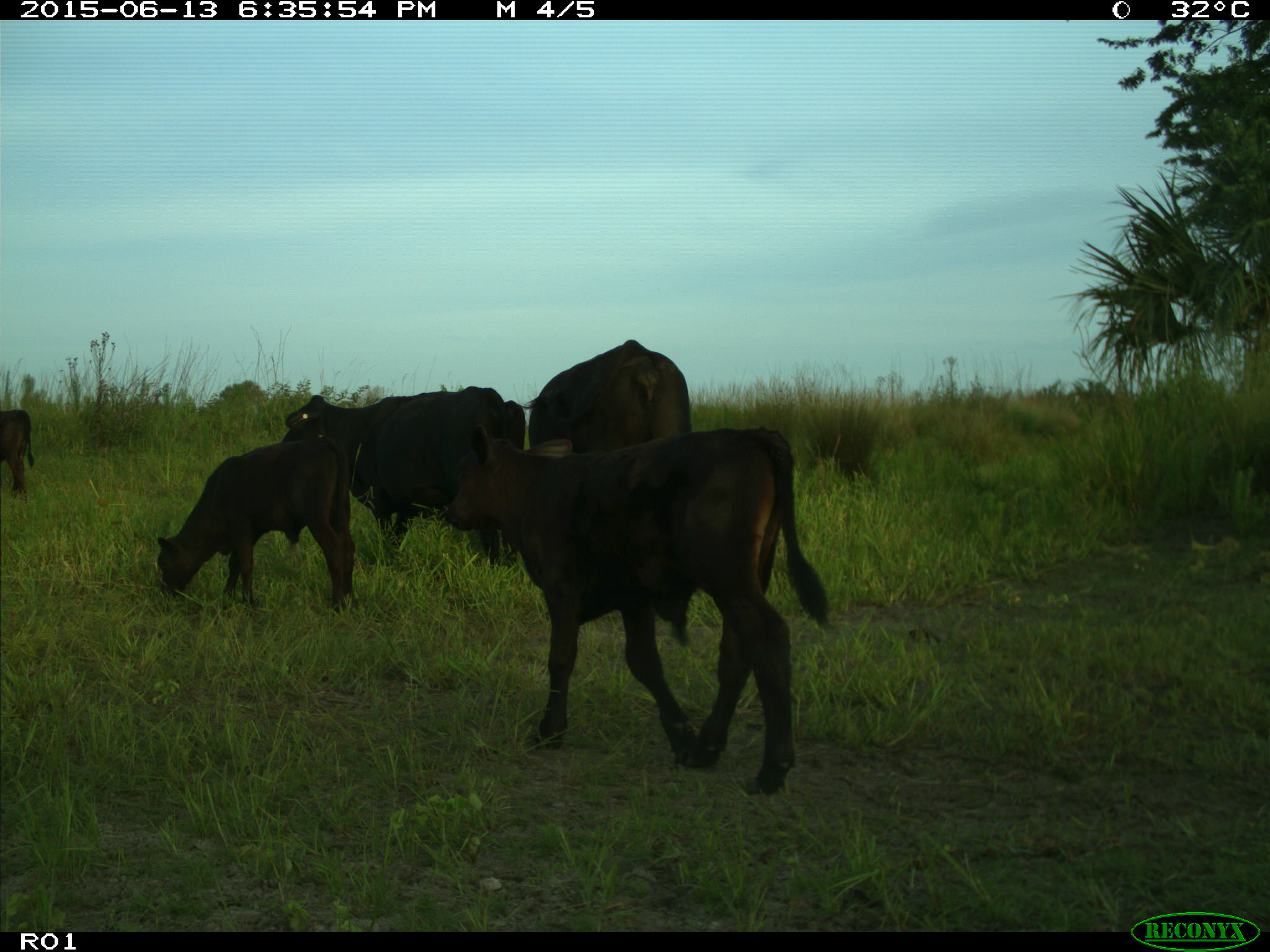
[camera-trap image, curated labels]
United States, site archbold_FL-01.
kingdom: Animalia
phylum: Chordata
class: Mammalia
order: Artiodactyla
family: Bovidae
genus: Bos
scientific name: Bos taurus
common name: domestic cow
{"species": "Bos taurus (domestic cow)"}